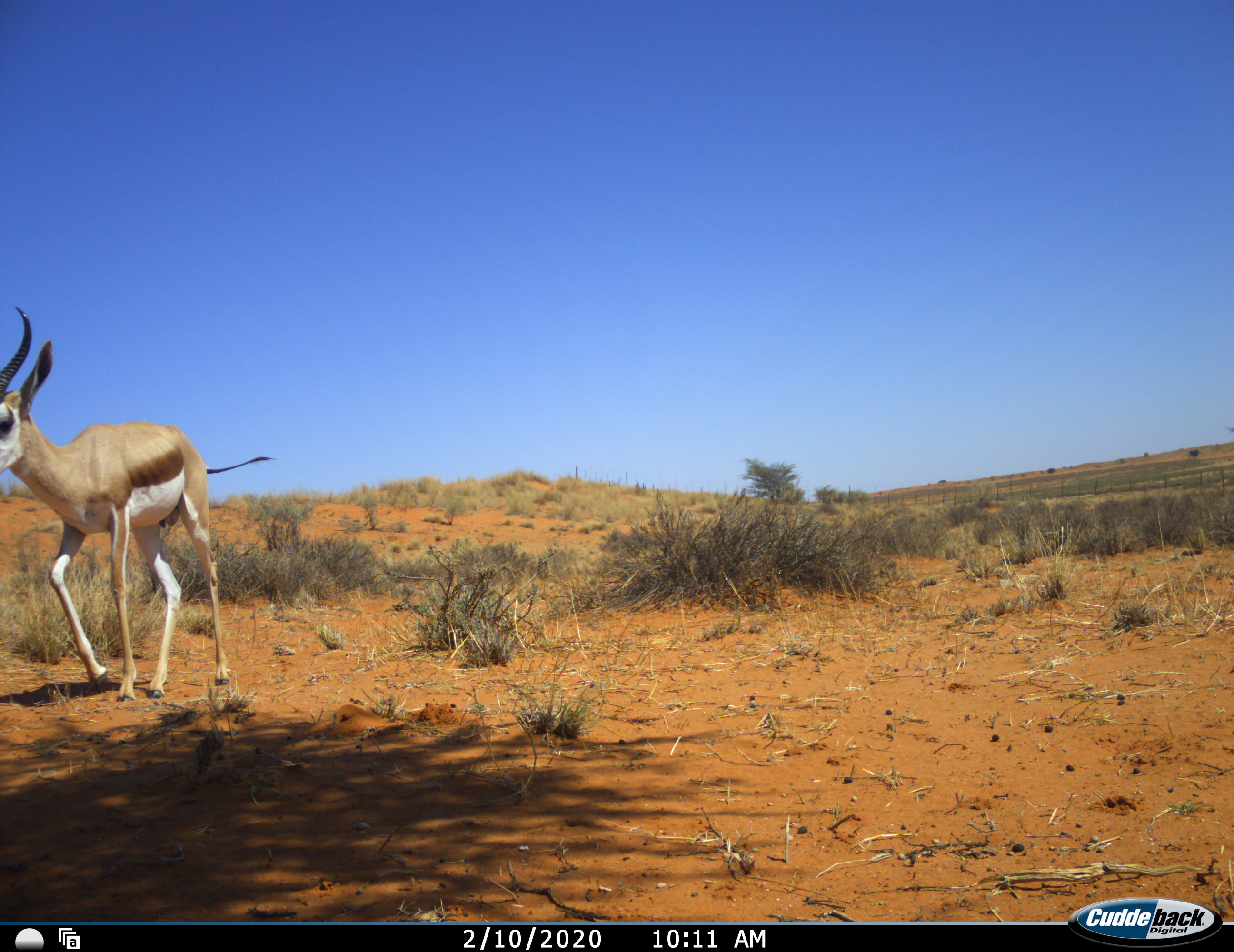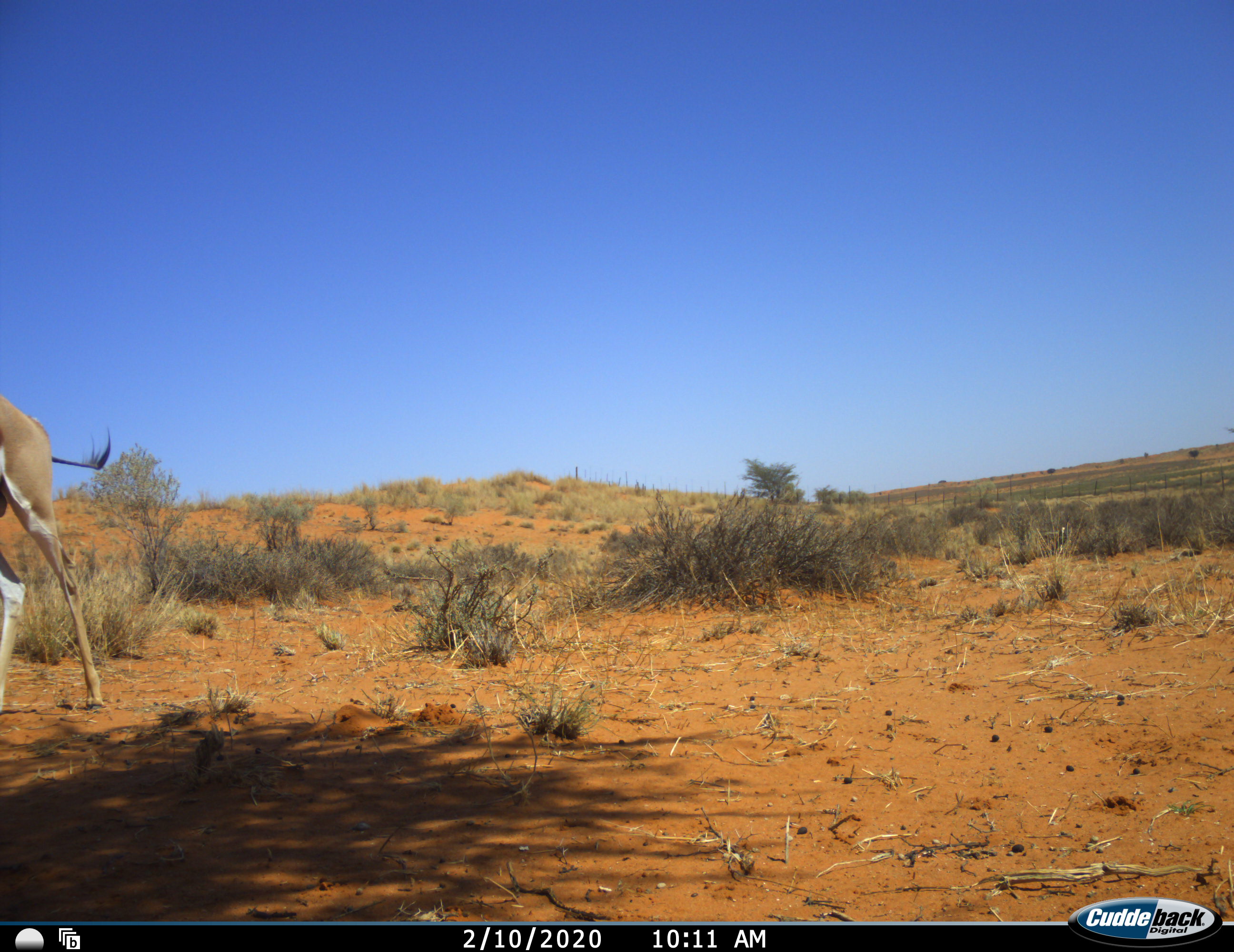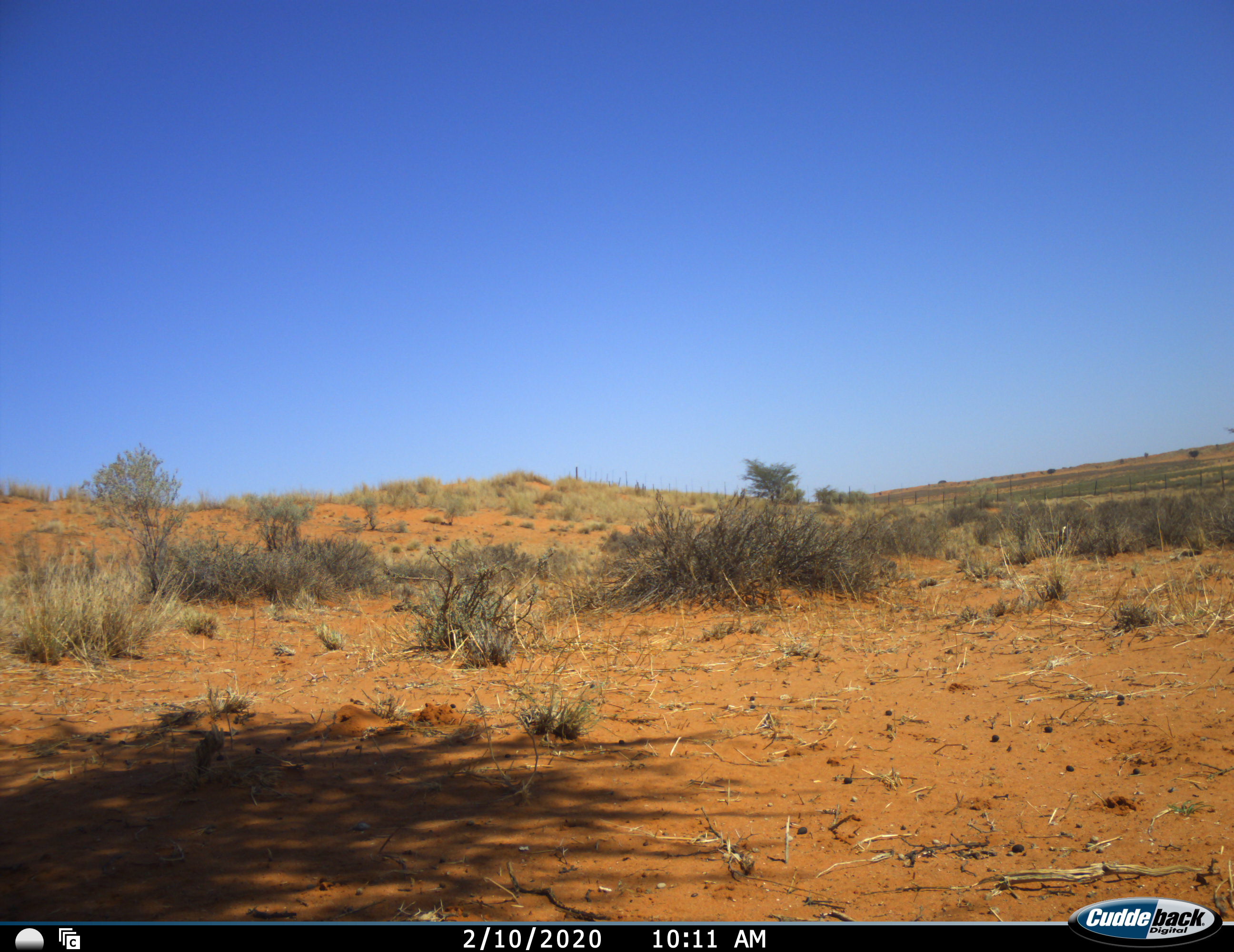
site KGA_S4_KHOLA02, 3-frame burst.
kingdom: Animalia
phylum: Chordata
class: Mammalia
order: Artiodactyla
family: Bovidae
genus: Antidorcas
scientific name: Antidorcas marsupialis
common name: springbok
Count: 1.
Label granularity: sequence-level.